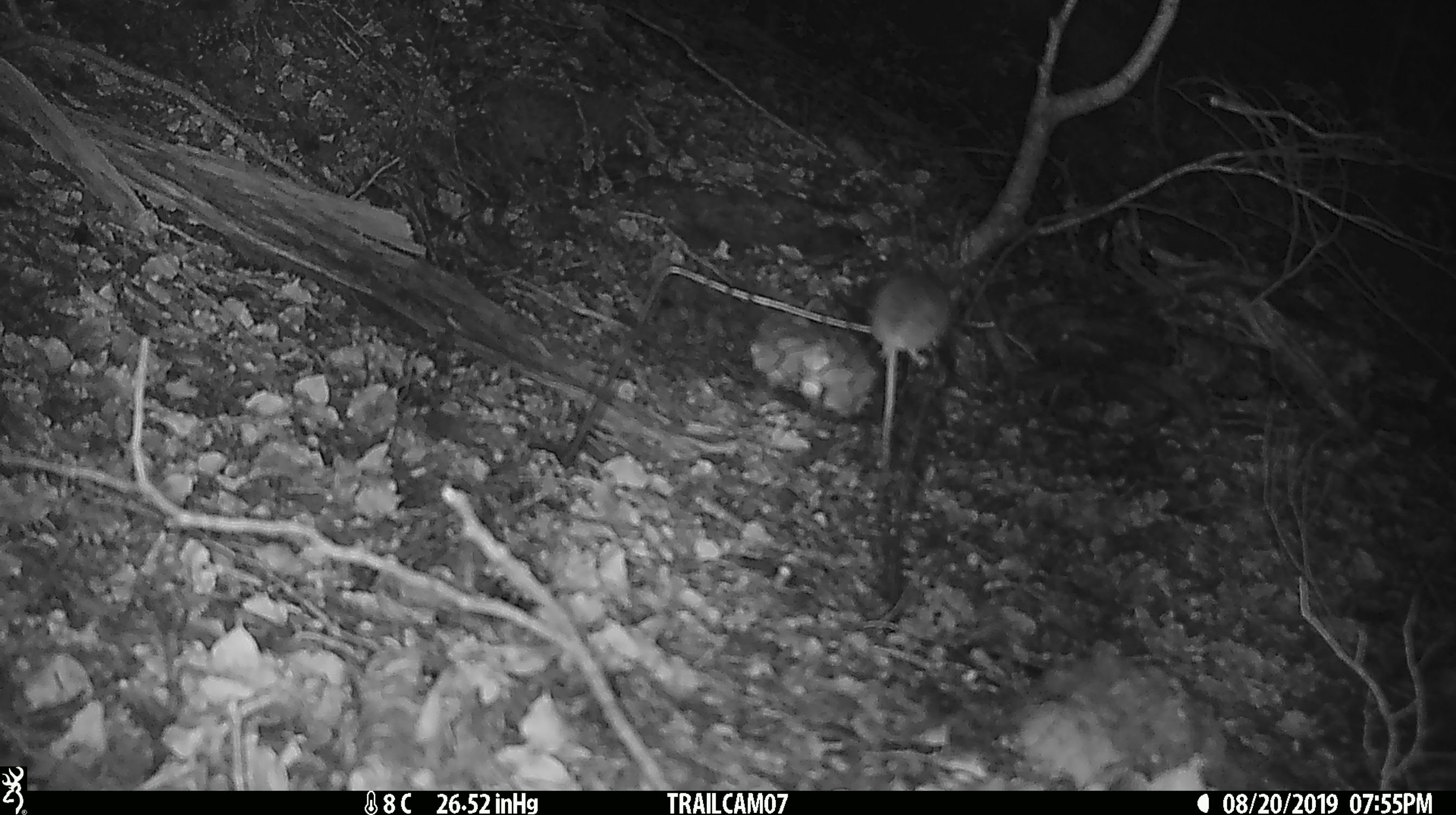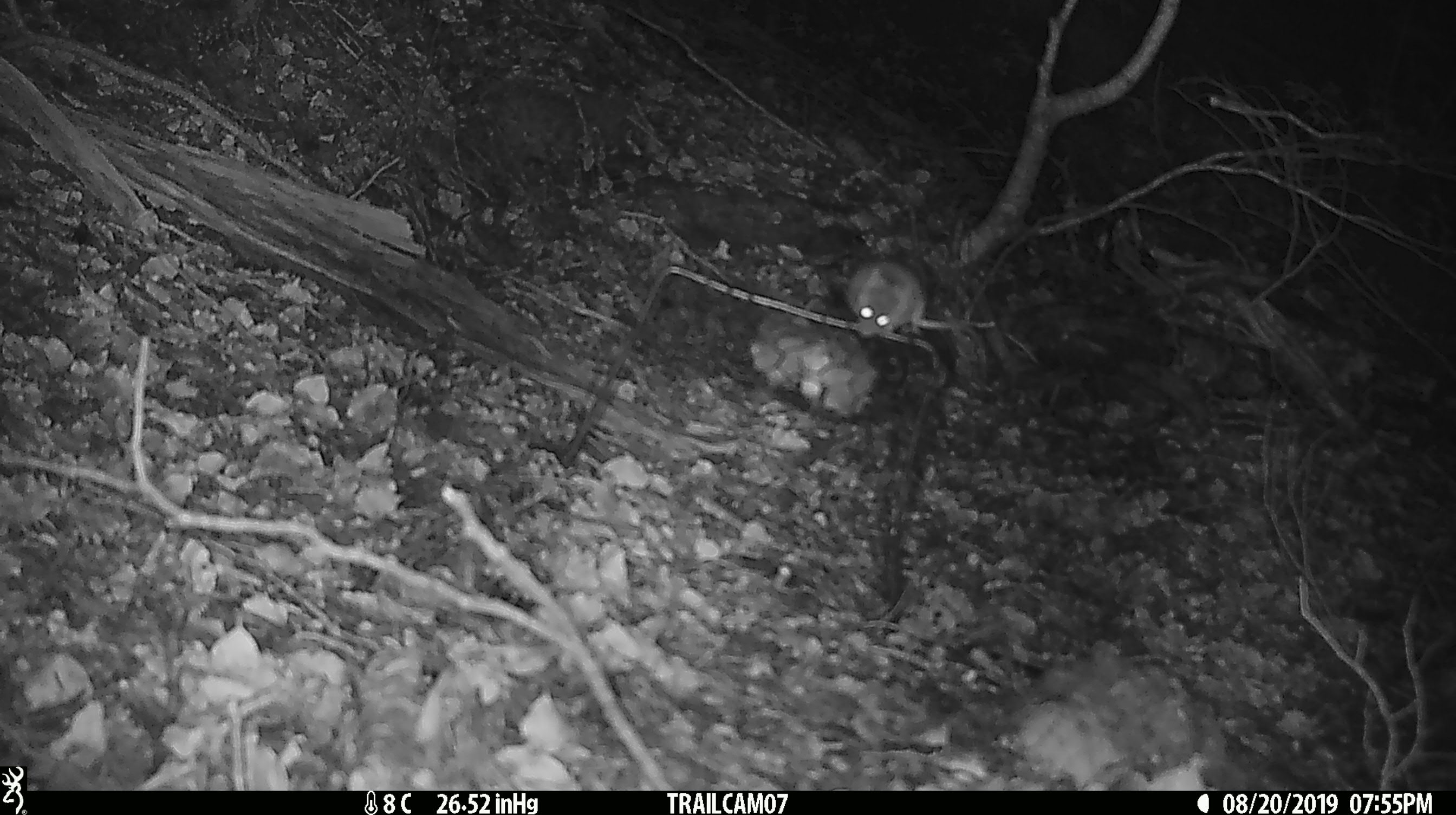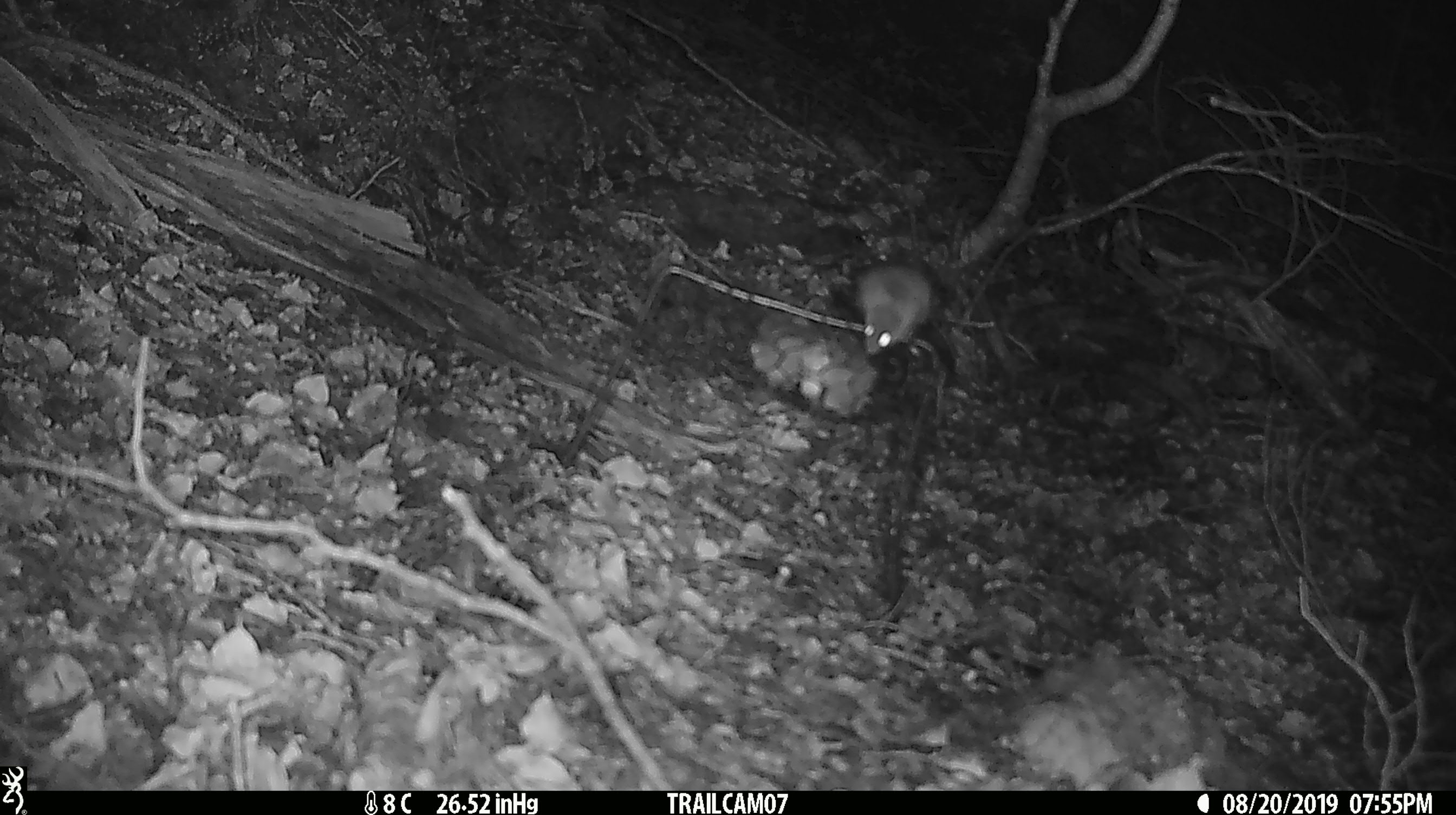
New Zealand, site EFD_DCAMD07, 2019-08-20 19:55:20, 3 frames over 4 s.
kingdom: Animalia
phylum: Chordata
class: Mammalia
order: Rodentia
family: Muridae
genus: Mus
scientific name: Mus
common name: mouse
Mouse (Mus).